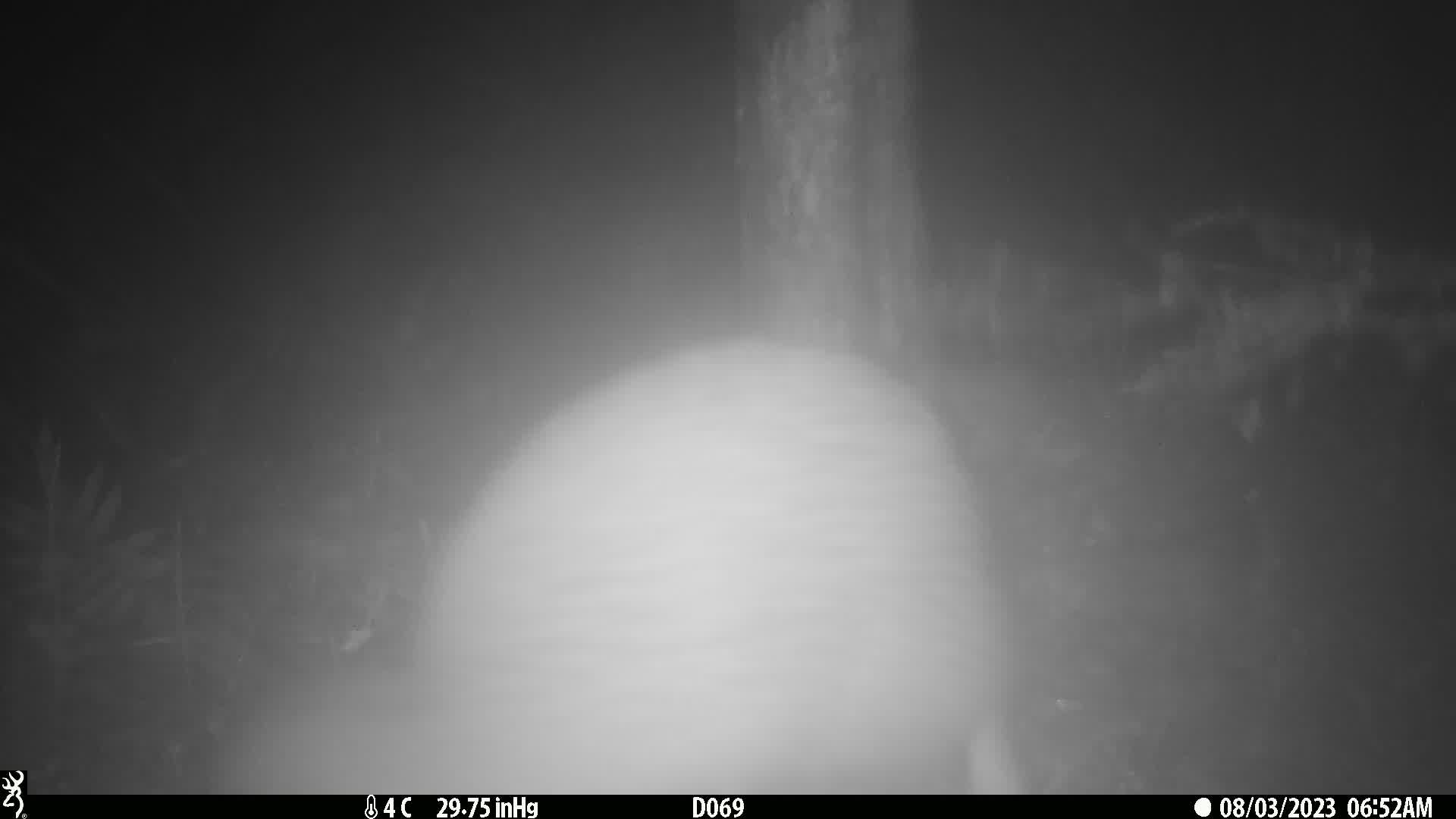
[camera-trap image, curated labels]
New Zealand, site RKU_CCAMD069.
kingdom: Animalia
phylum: Chordata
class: Aves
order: Apterygiformes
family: Apterygidae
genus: Apteryx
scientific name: Apteryx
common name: kiwi